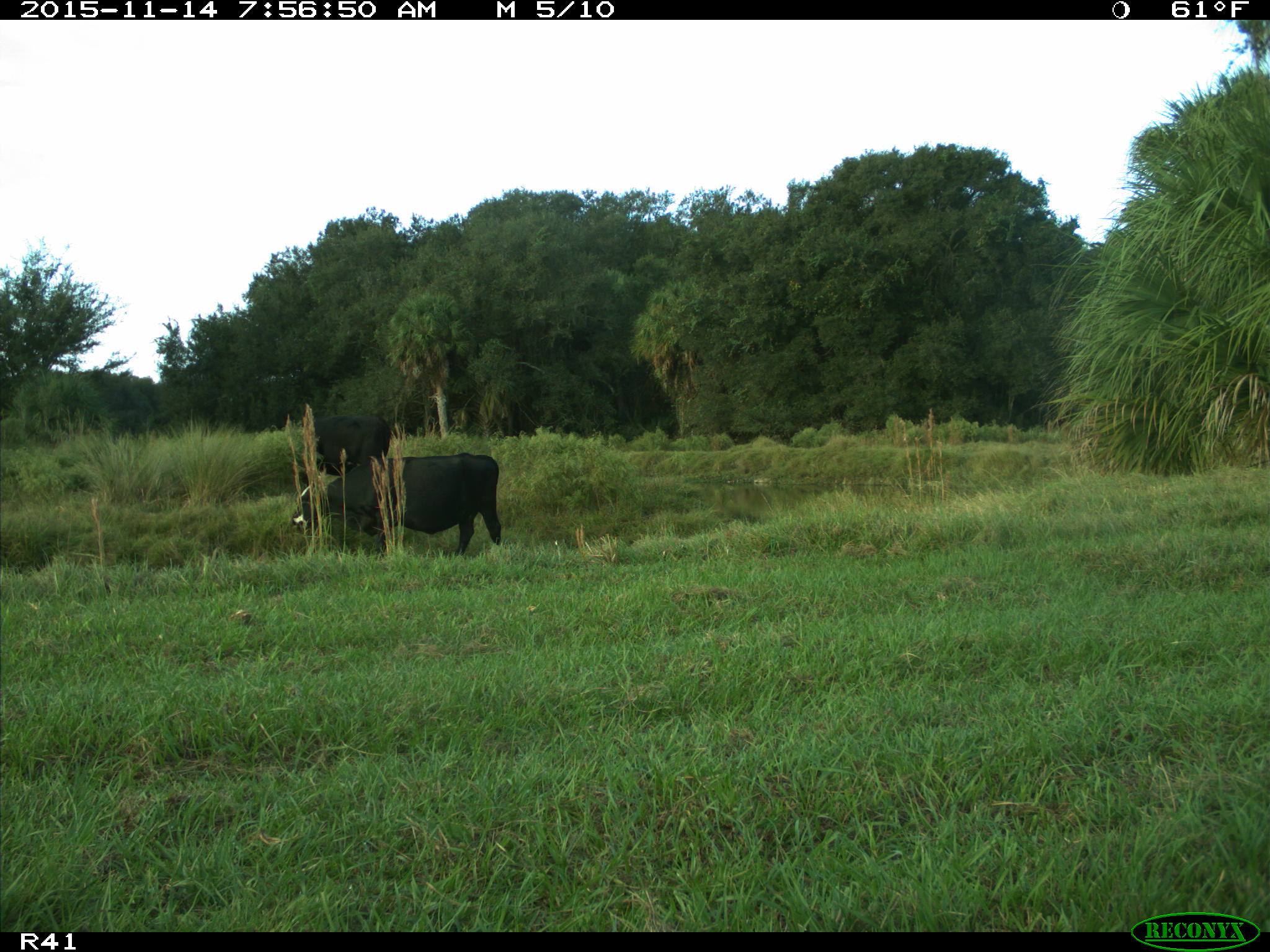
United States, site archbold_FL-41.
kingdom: Animalia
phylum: Chordata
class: Mammalia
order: Artiodactyla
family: Bovidae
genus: Bos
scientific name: Bos taurus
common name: domestic cow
Bos taurus (domestic cow).